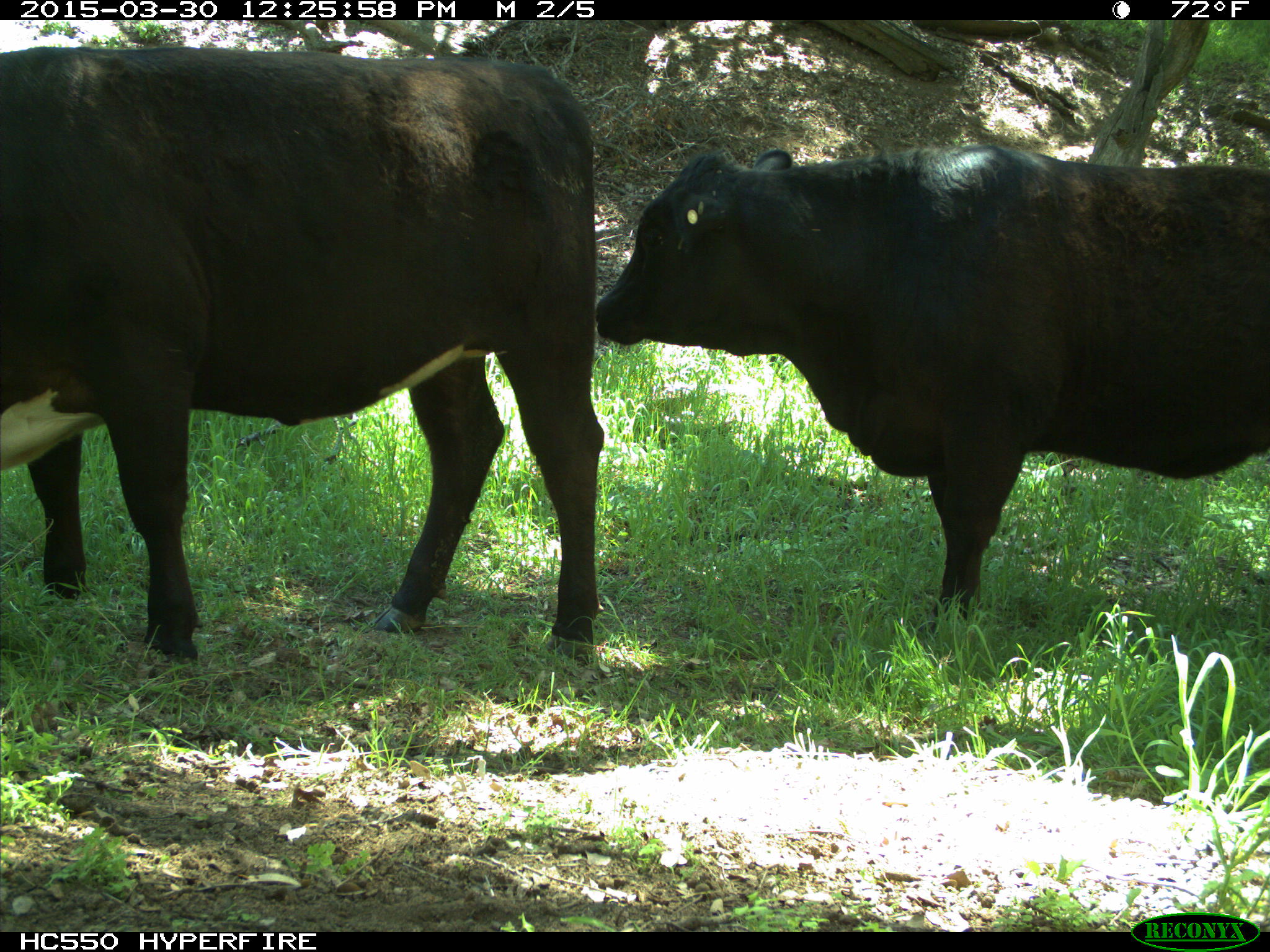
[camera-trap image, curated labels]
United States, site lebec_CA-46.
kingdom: Animalia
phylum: Chordata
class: Mammalia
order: Artiodactyla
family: Bovidae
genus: Bos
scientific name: Bos taurus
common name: domestic cow